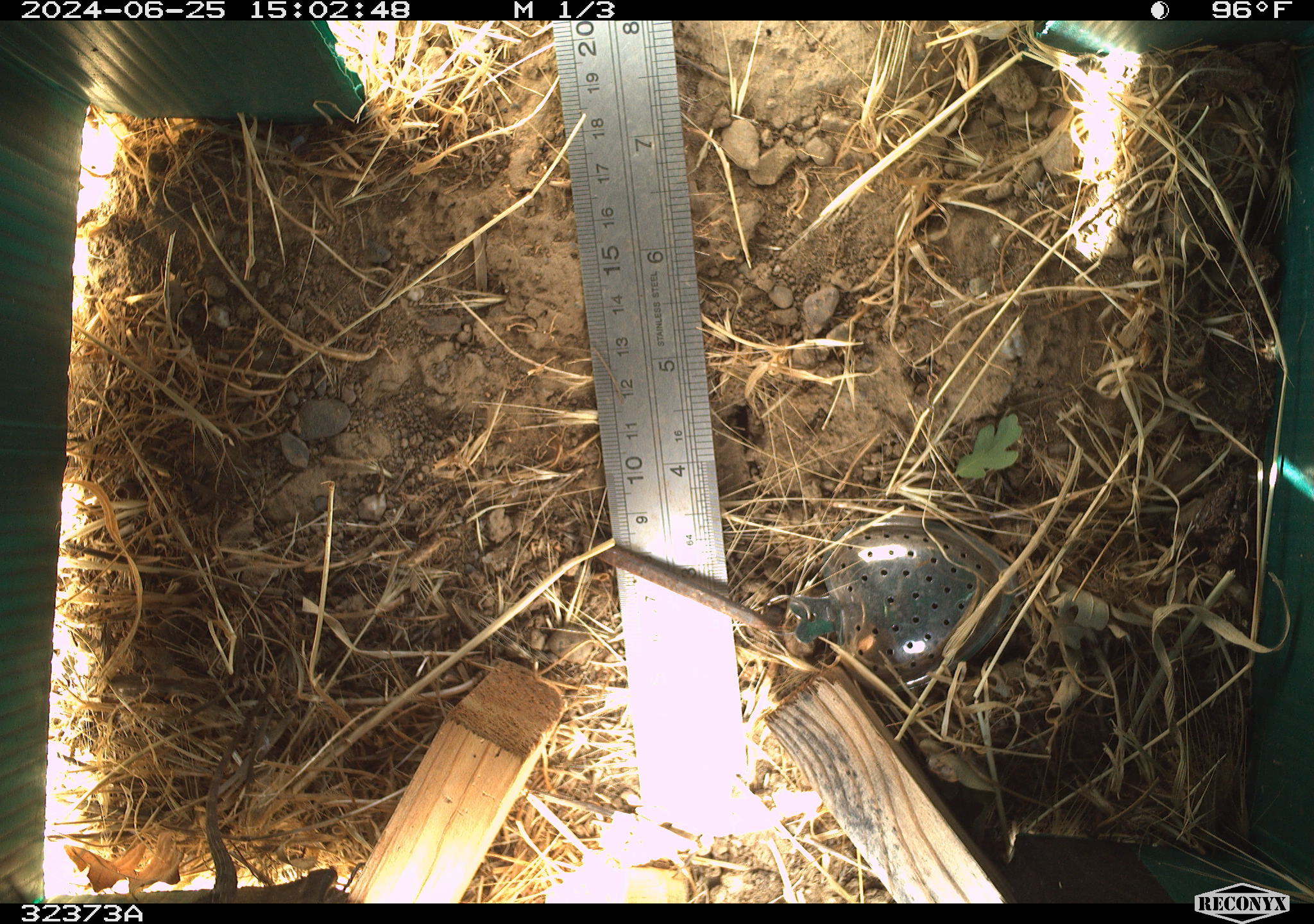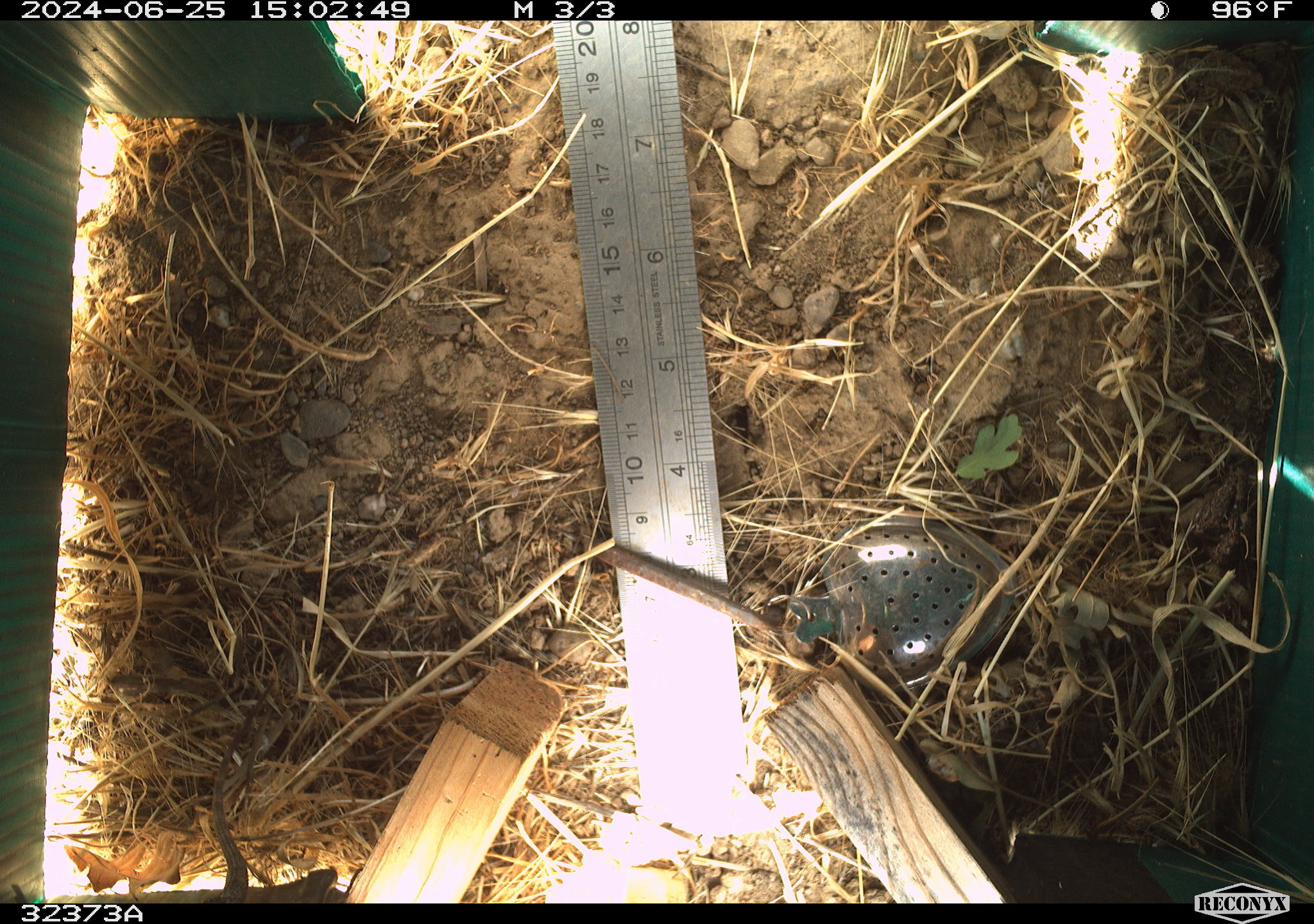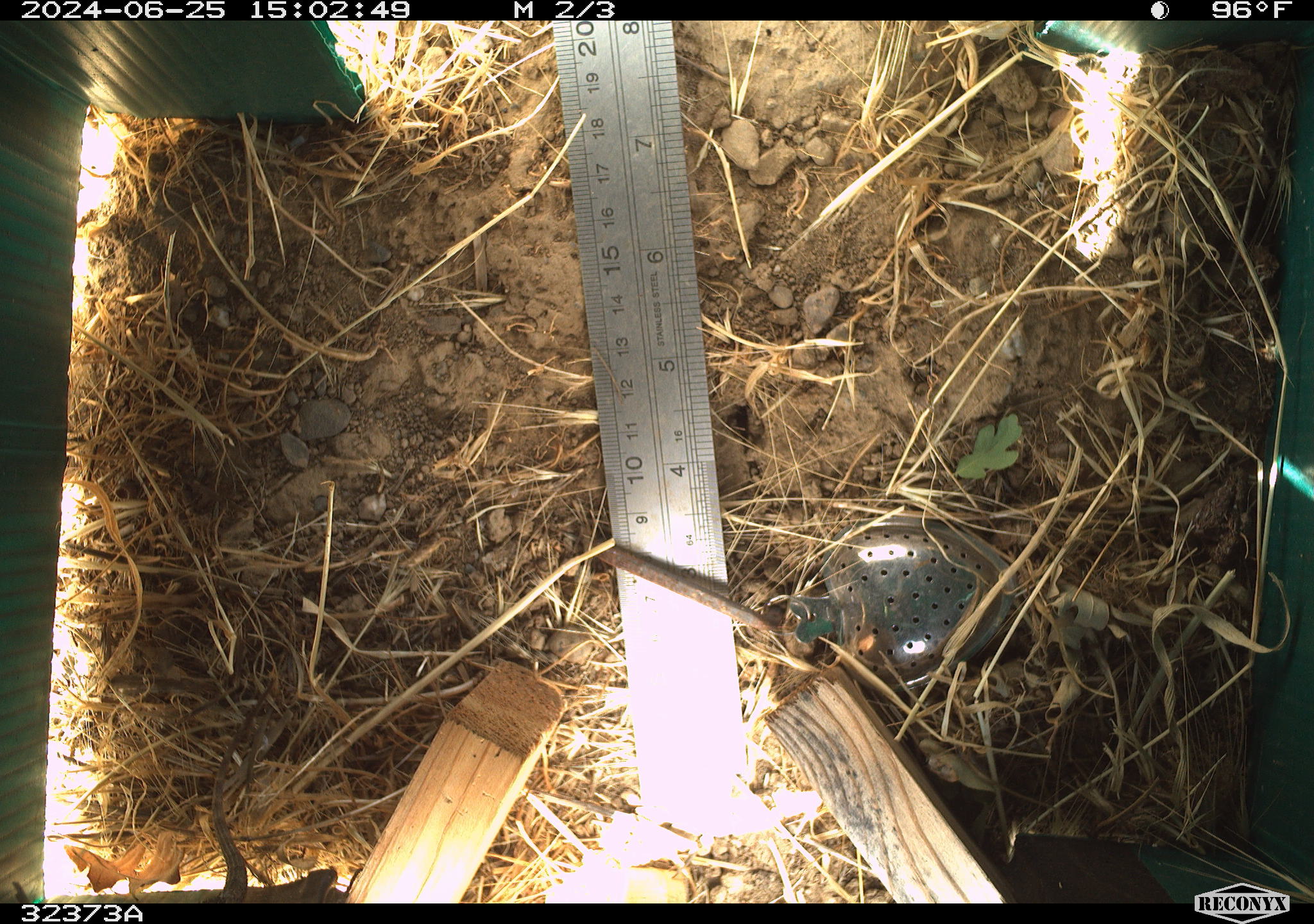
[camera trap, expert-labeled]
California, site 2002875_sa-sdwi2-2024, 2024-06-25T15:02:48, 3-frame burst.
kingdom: Animalia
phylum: Chordata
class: Reptilia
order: Squamata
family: Phrynosomatidae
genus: Sceloporus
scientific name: Sceloporus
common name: spiny lizards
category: sceloporus species